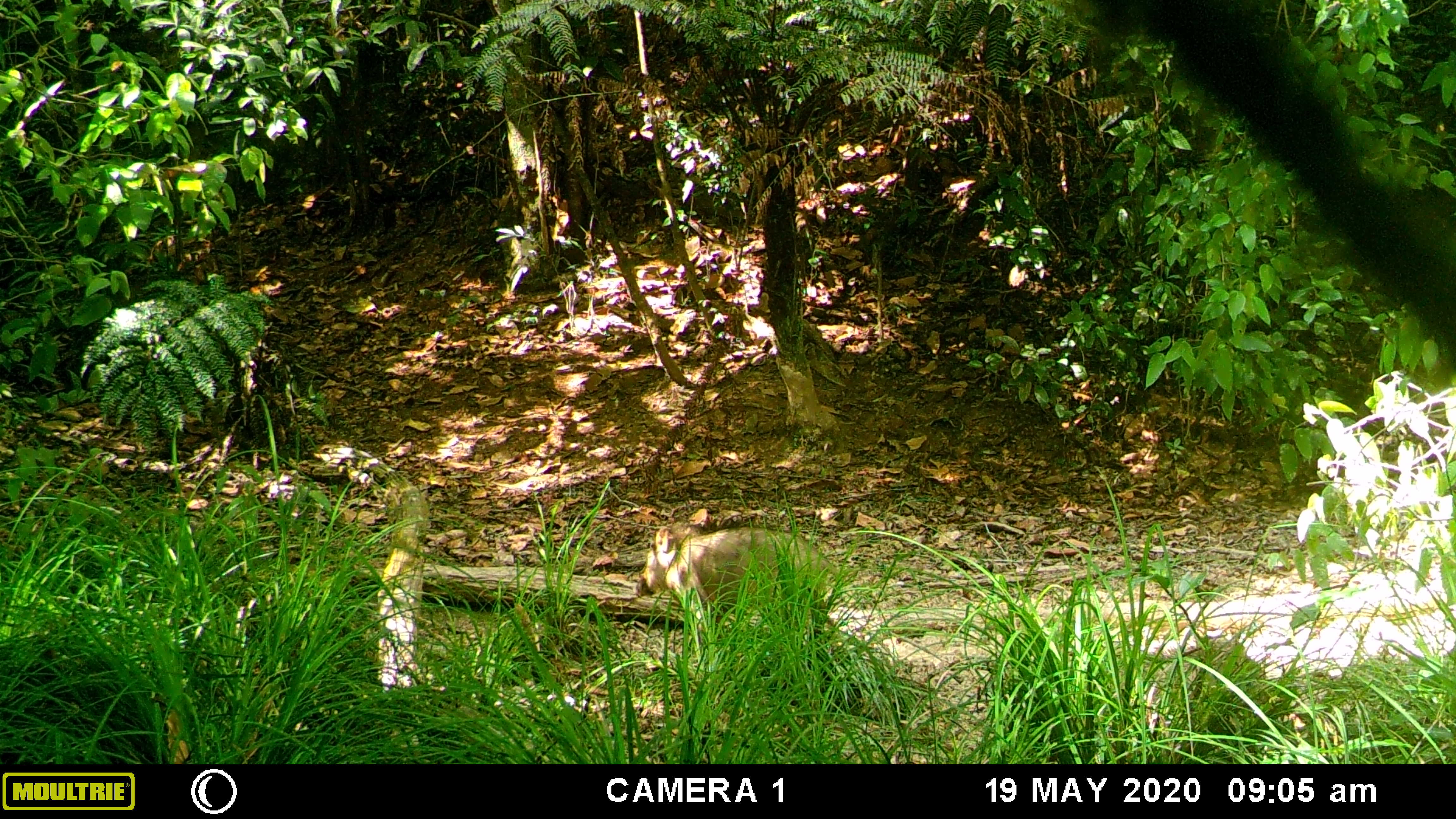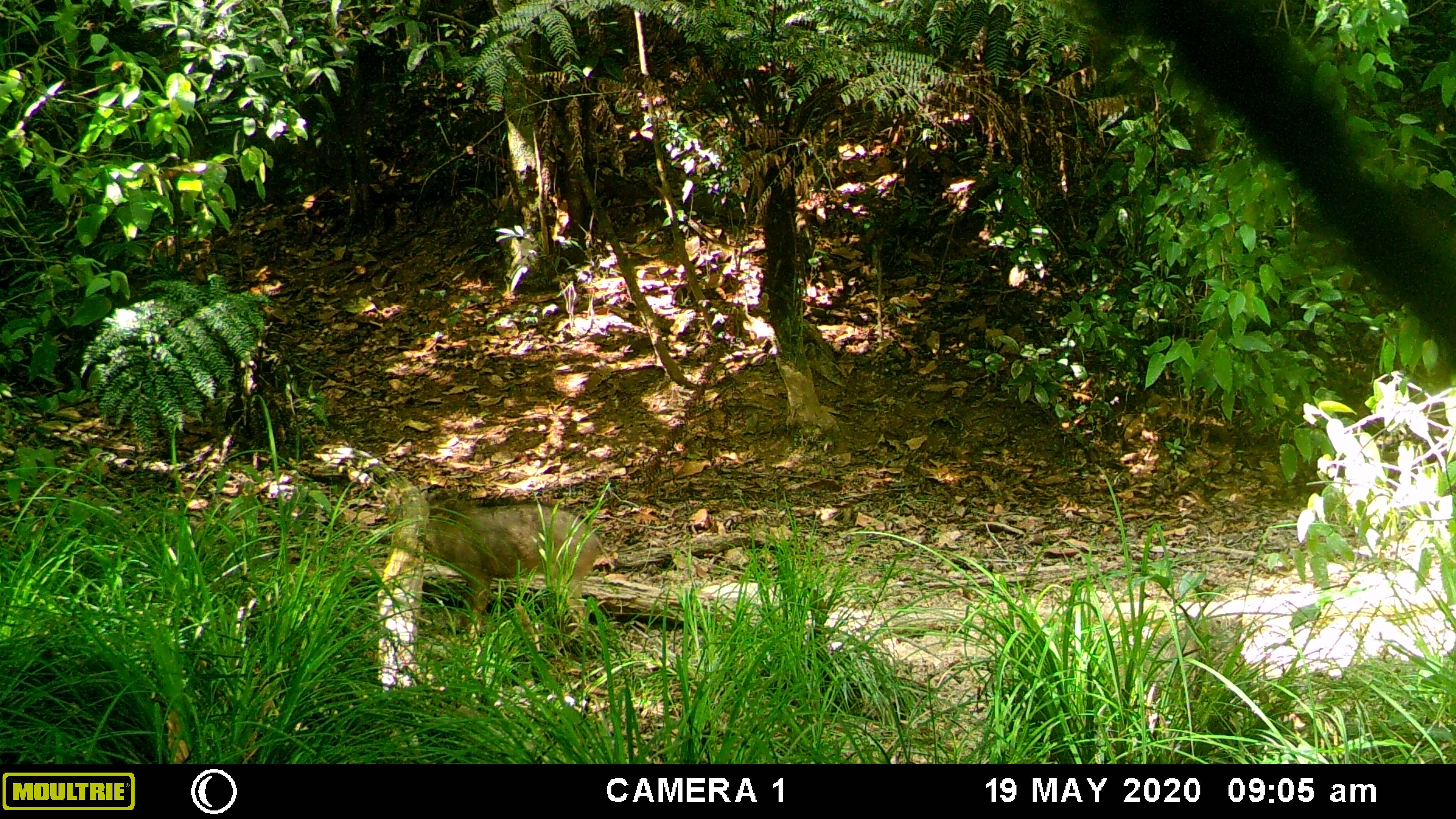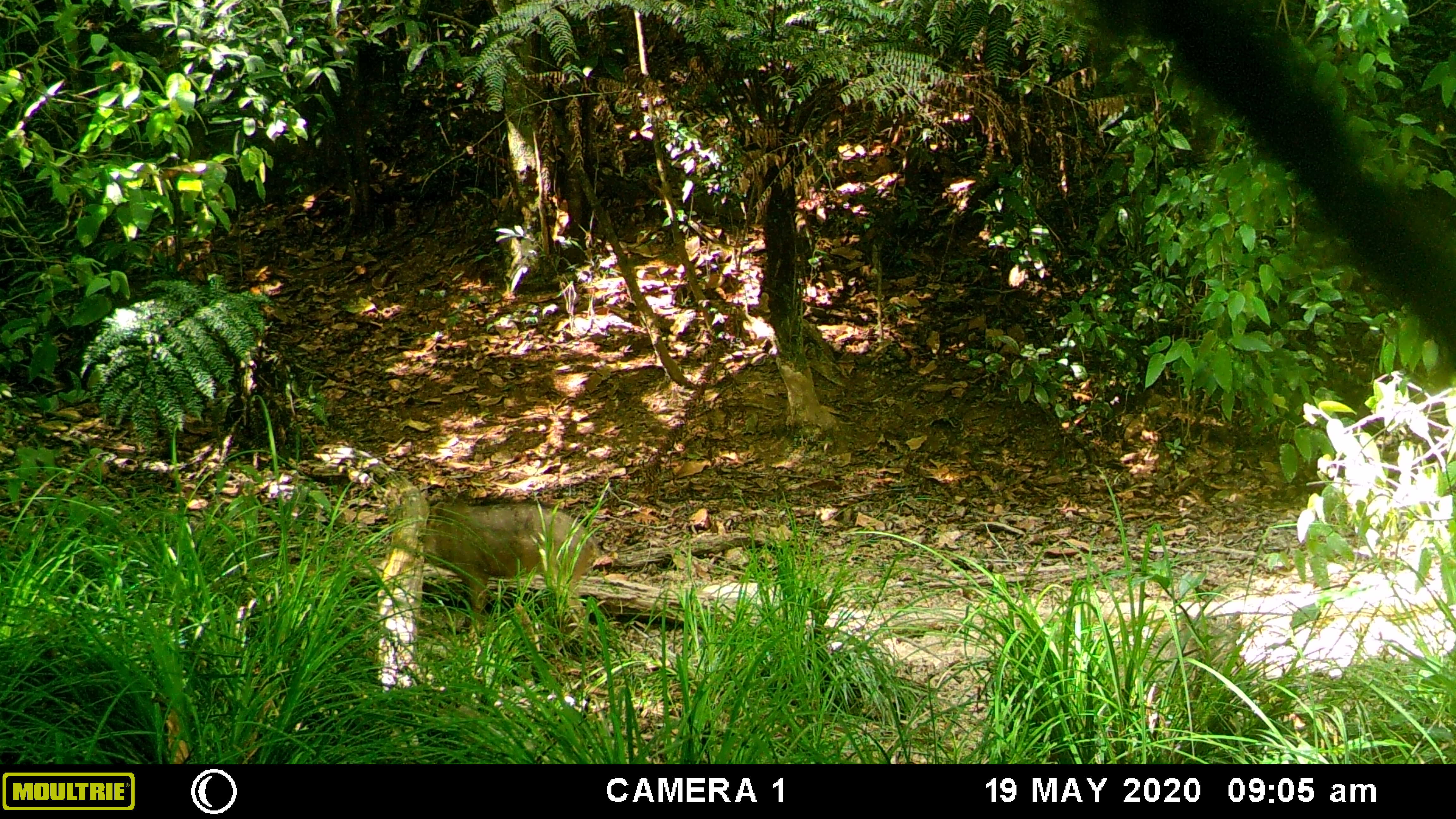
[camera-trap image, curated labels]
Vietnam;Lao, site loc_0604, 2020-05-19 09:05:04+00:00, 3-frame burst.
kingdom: Animalia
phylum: Chordata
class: Mammalia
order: Artiodactyla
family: Suidae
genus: Sus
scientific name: Sus scrofa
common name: eurasian wild pig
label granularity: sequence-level